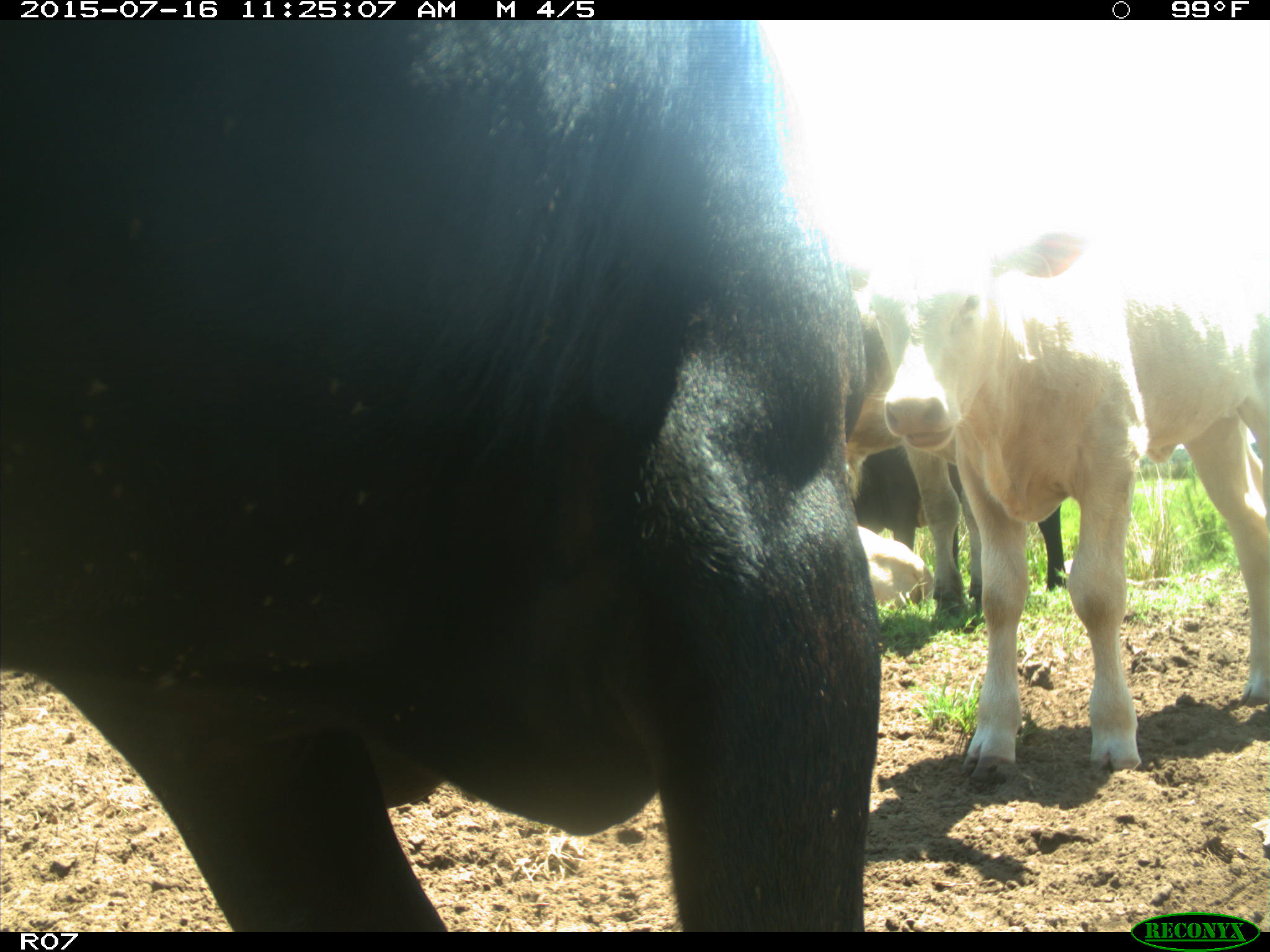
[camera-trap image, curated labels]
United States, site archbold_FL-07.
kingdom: Animalia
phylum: Chordata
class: Mammalia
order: Artiodactyla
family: Bovidae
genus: Bos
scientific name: Bos taurus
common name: domestic cow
Bos taurus (domestic cow).